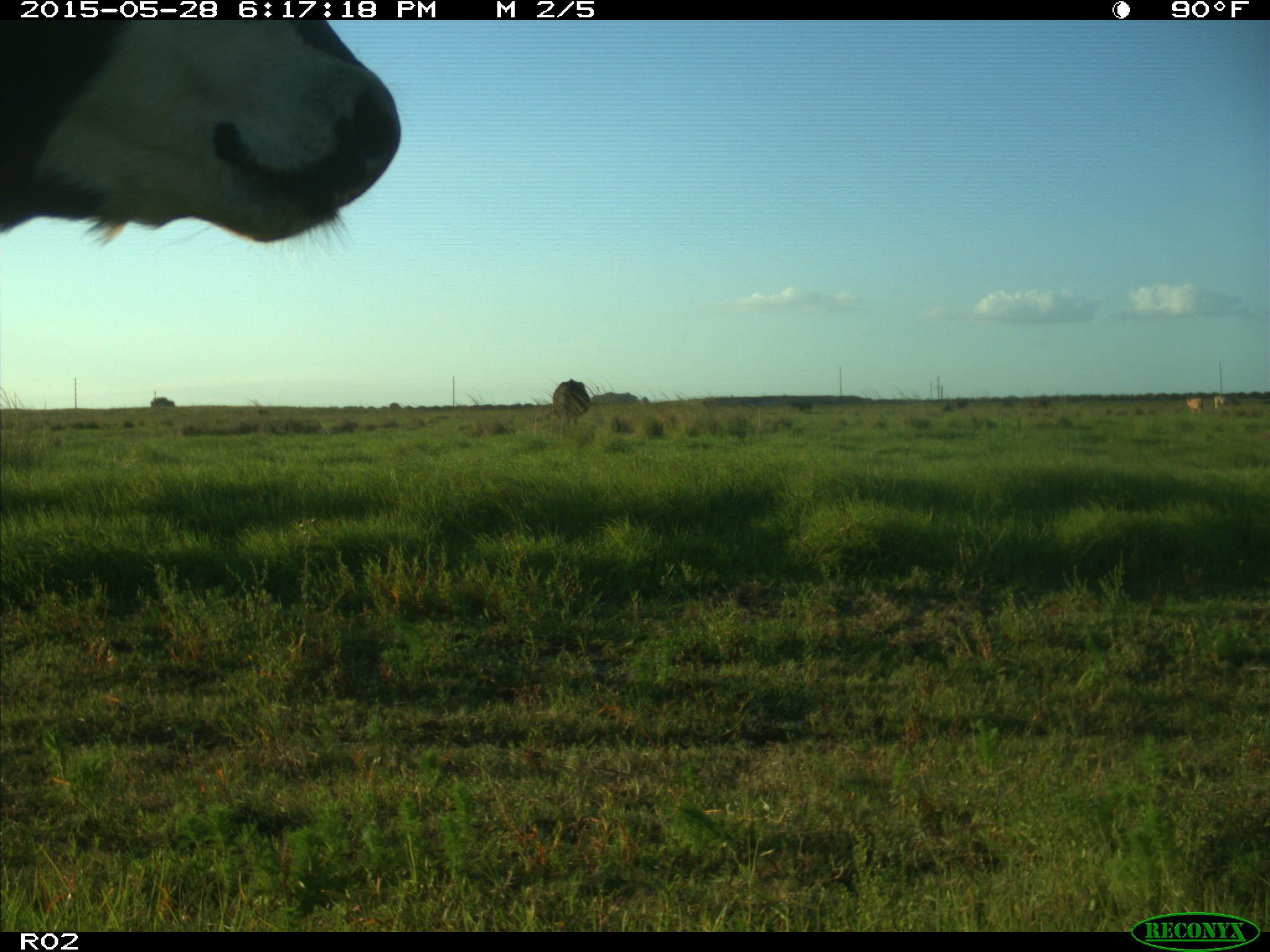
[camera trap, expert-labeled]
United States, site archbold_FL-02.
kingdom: Animalia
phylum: Chordata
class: Mammalia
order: Artiodactyla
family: Bovidae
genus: Bos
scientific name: Bos taurus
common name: domestic cow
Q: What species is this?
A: Bos taurus (domestic cow).